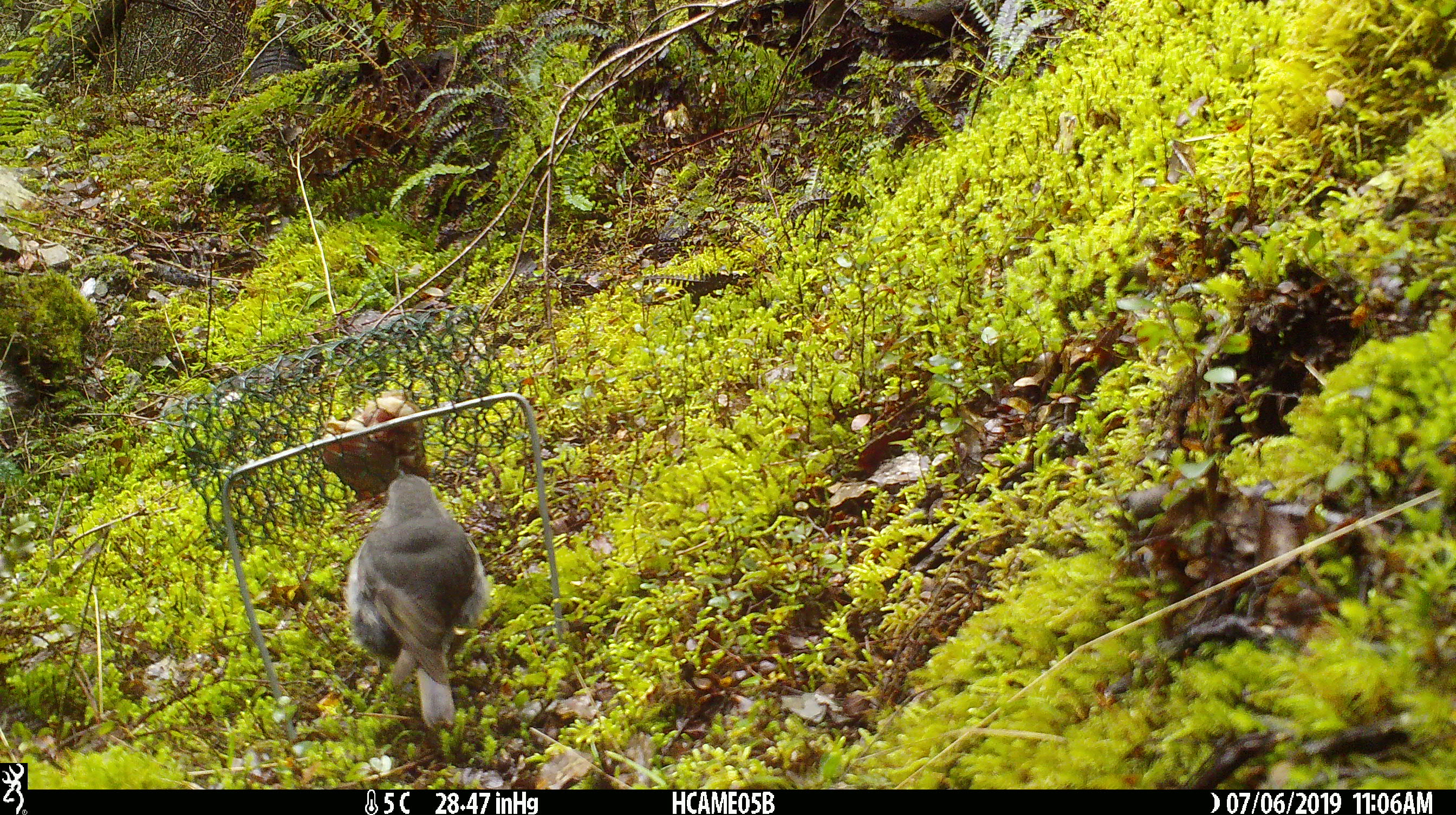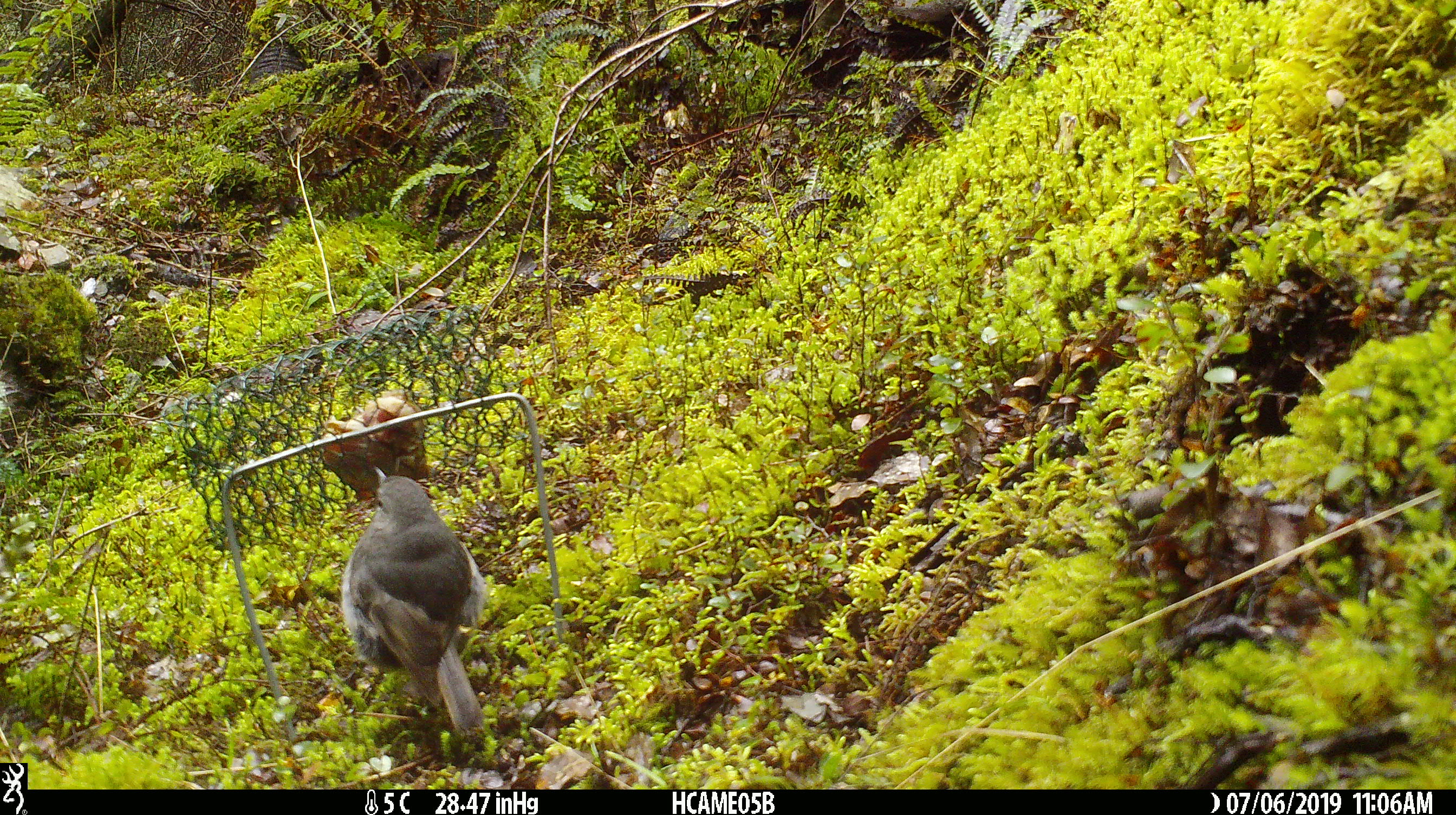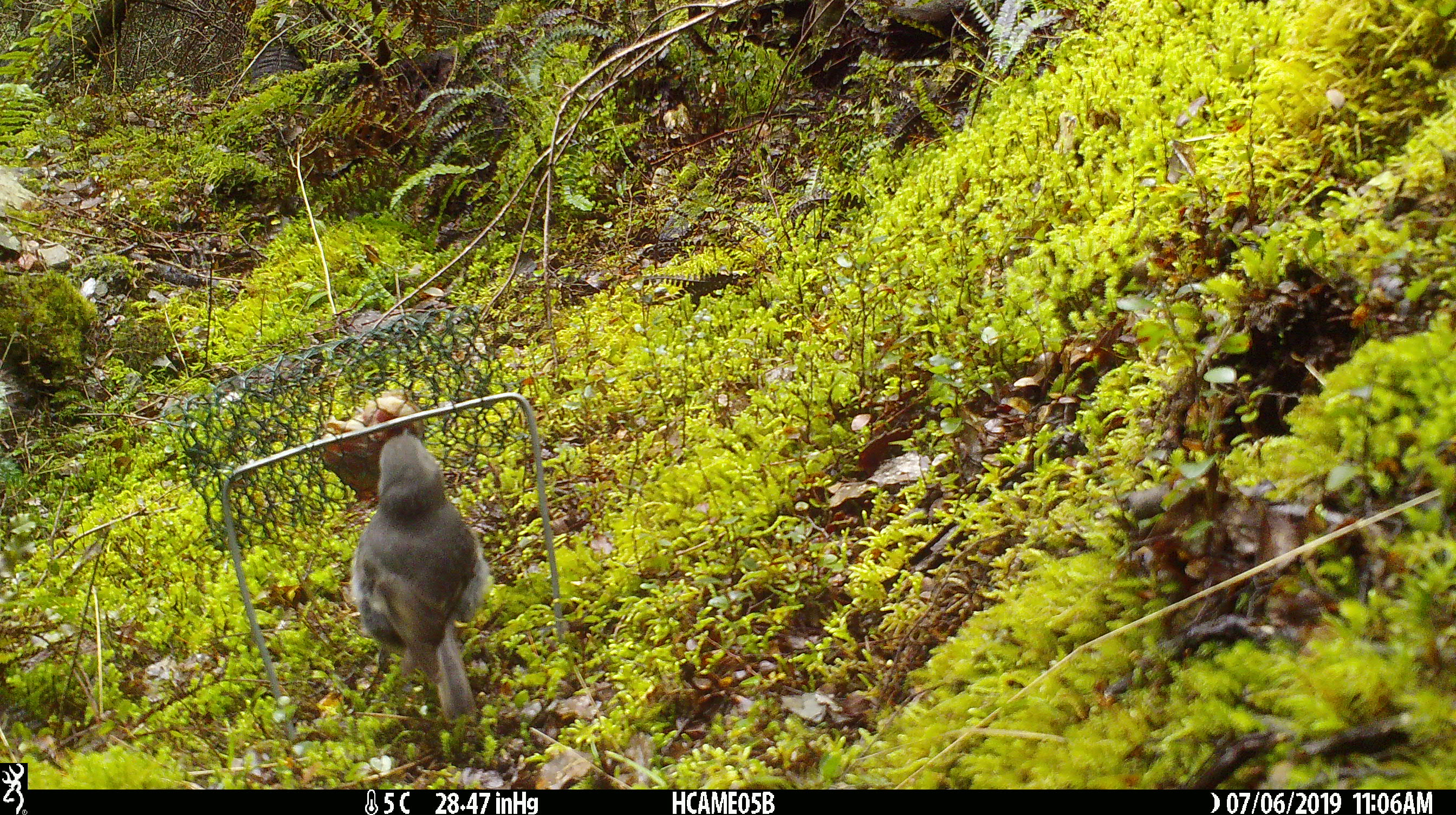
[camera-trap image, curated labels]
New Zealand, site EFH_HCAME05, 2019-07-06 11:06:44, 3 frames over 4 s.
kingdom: Animalia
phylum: Chordata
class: Aves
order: Passeriformes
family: Petroicidae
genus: Petroica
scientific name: Petroica australis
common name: new zealand robin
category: robin